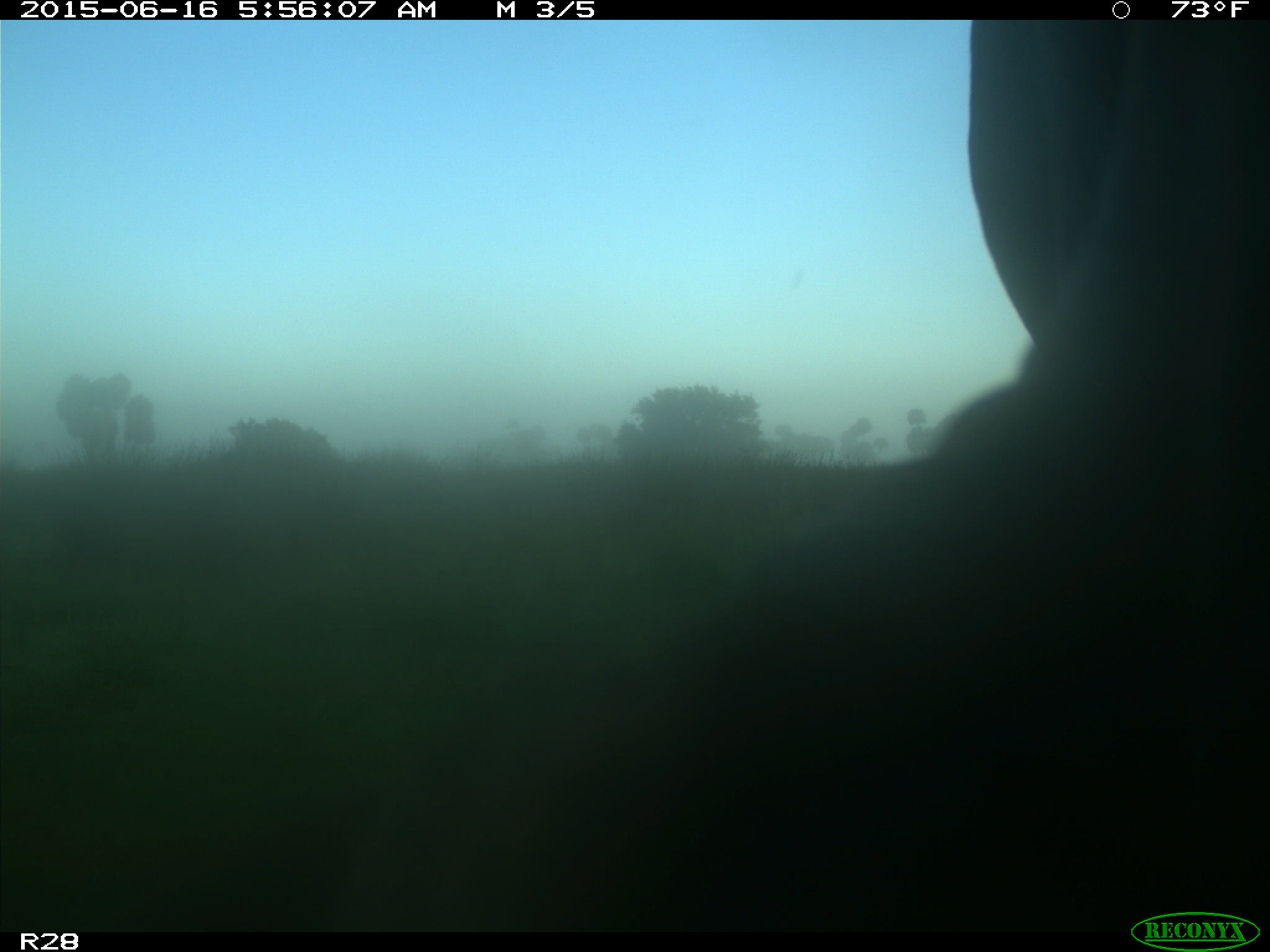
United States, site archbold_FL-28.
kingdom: Animalia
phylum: Chordata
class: Mammalia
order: Artiodactyla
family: Bovidae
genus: Bos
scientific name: Bos taurus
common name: domestic cow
Bos taurus (domestic cow).